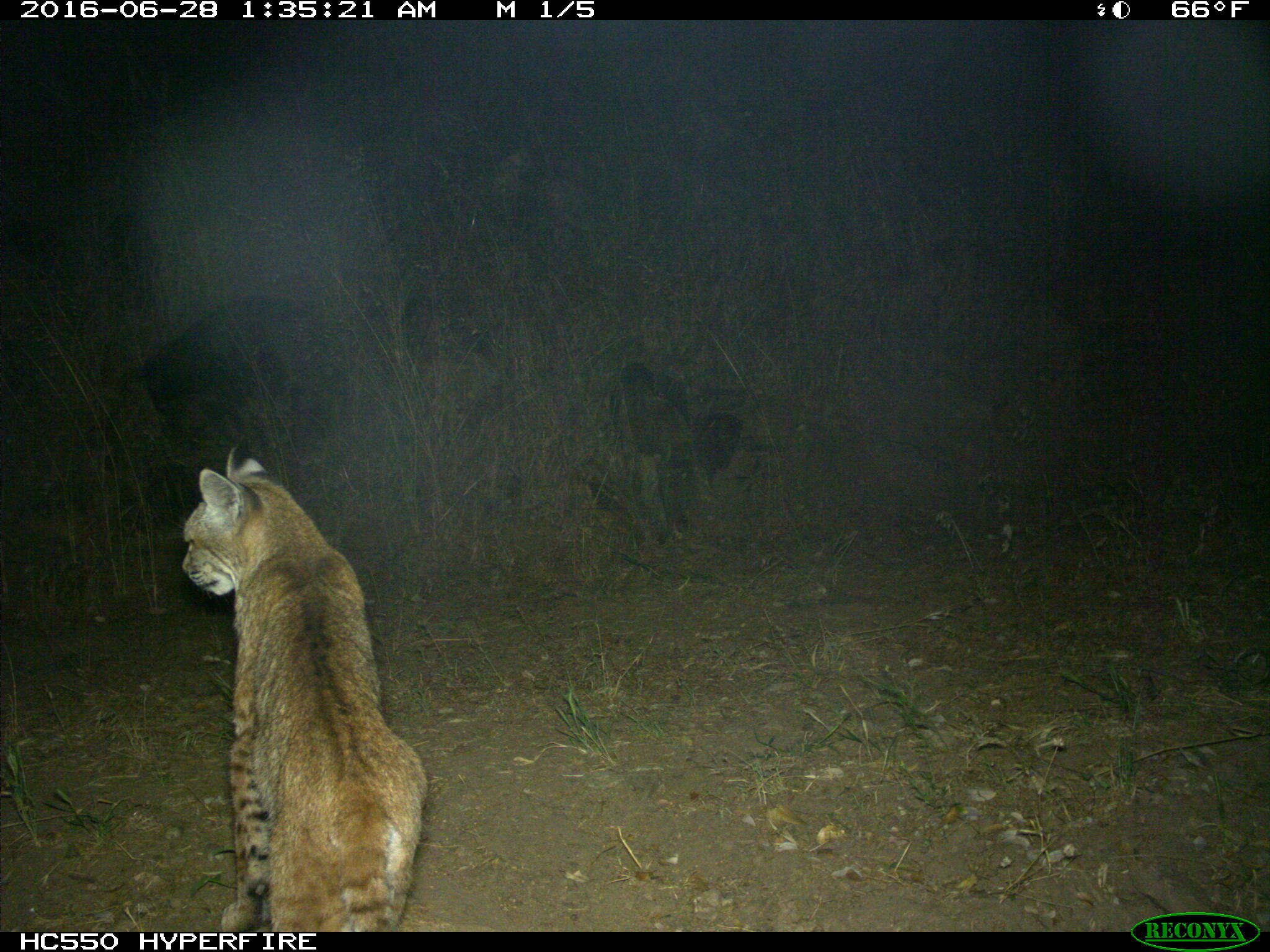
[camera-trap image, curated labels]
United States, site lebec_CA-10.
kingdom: Animalia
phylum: Chordata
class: Mammalia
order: Carnivora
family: Felidae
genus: Lynx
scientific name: Lynx rufus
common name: bobcat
Lynx rufus (bobcat).